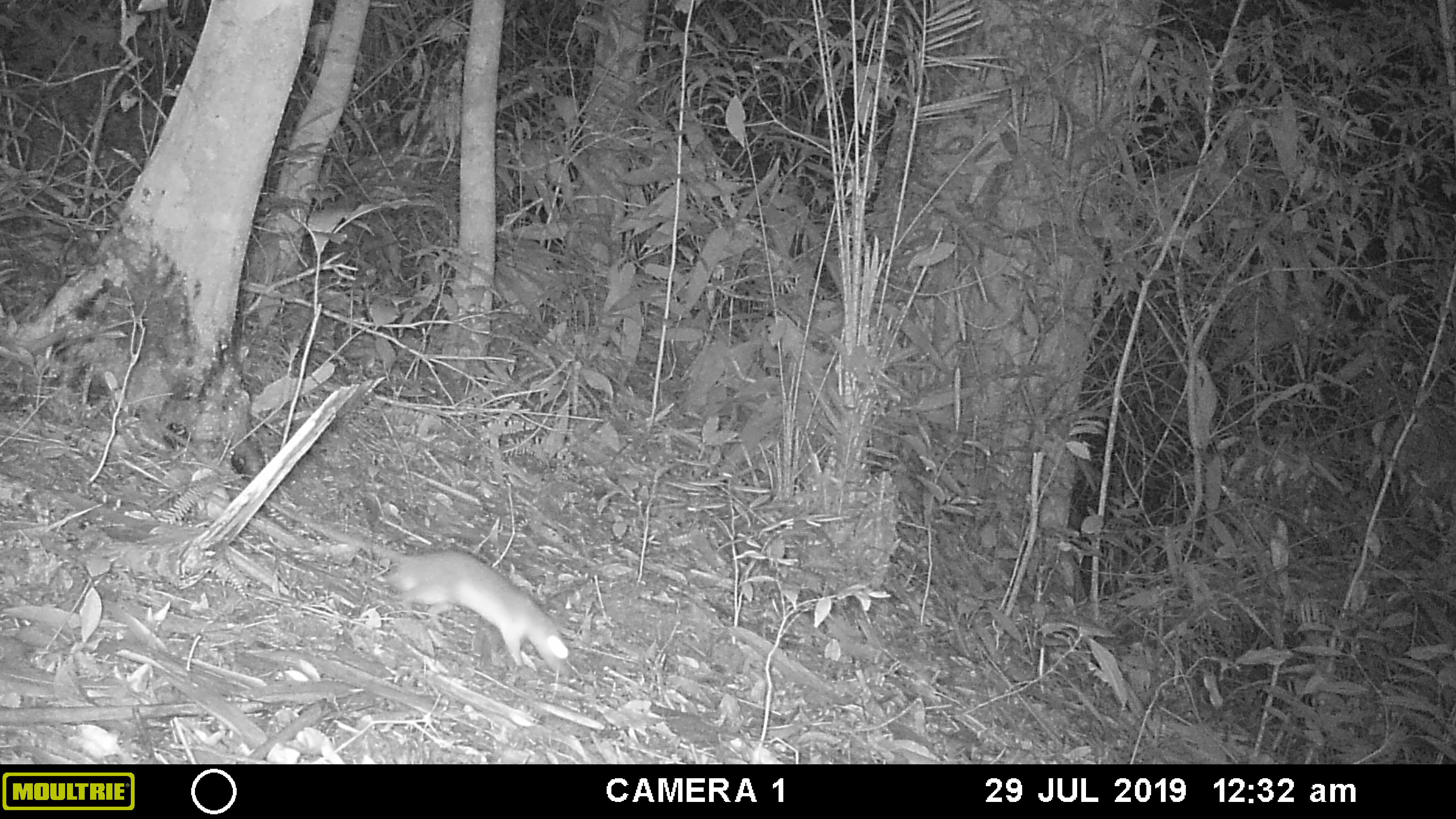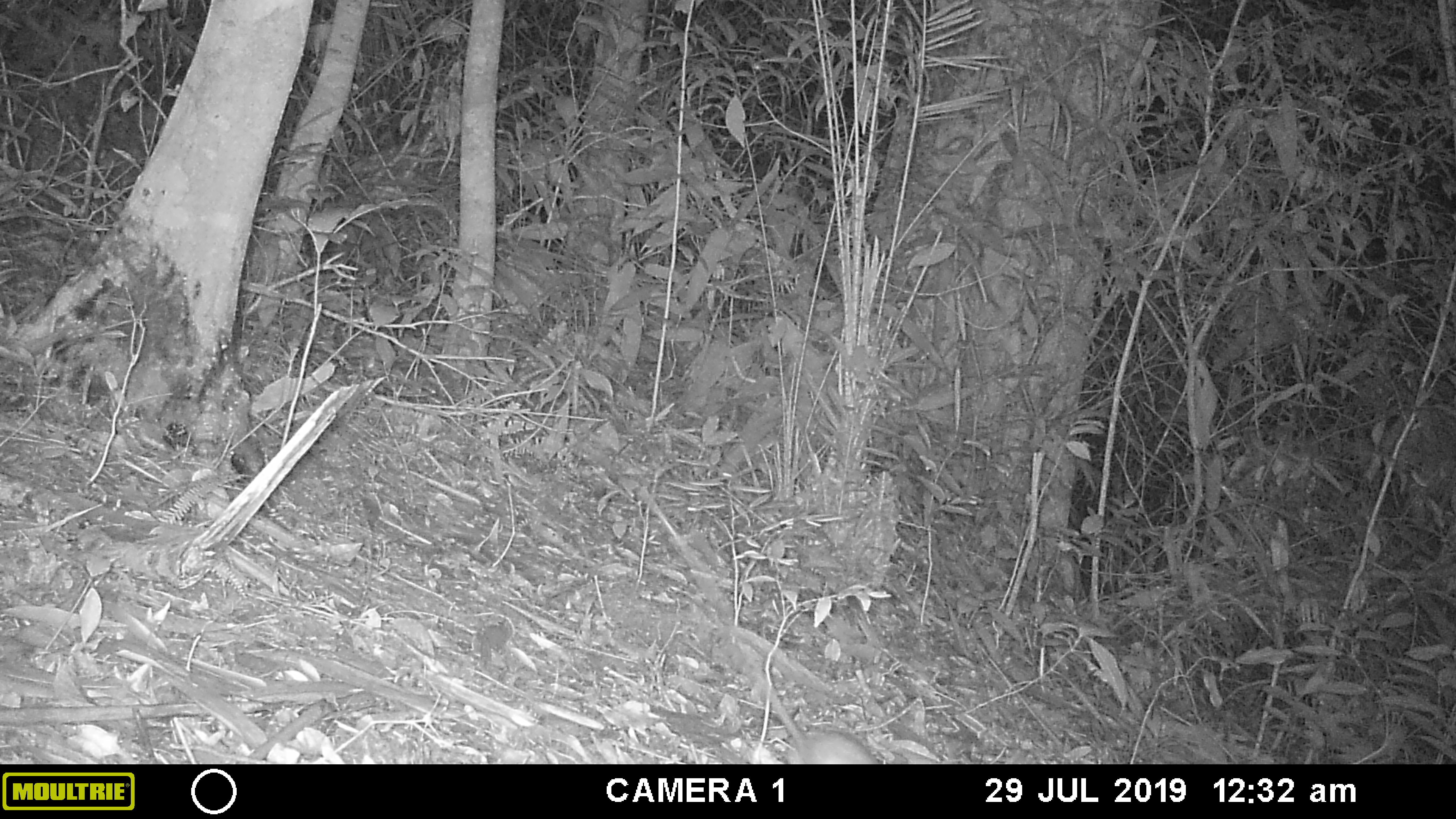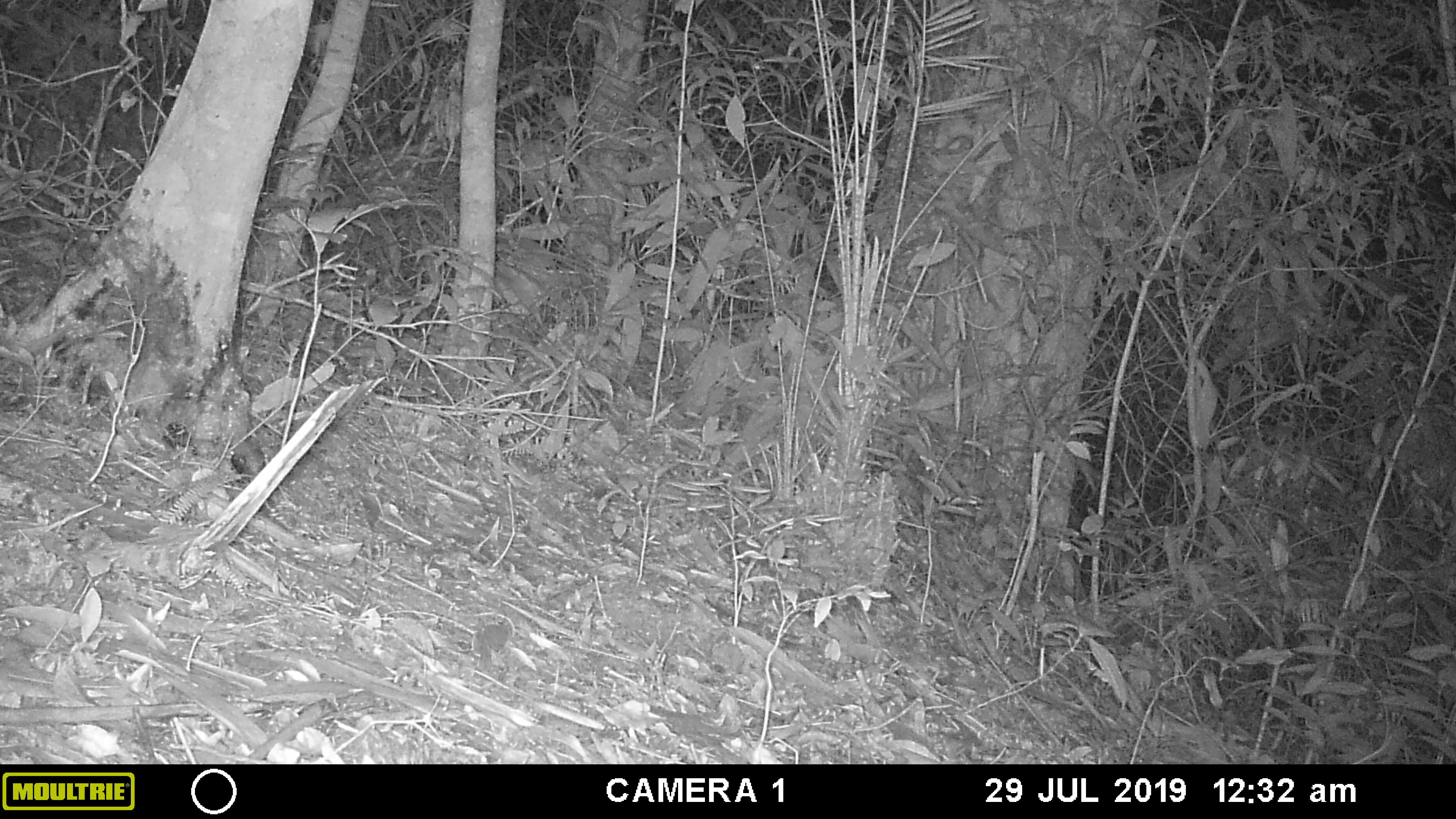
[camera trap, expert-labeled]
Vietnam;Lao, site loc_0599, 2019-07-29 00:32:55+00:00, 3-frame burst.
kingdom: Animalia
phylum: Chordata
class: Mammalia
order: Rodentia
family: Muridae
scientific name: Muridae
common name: old-world mice and rats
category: unidentified murid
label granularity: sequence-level